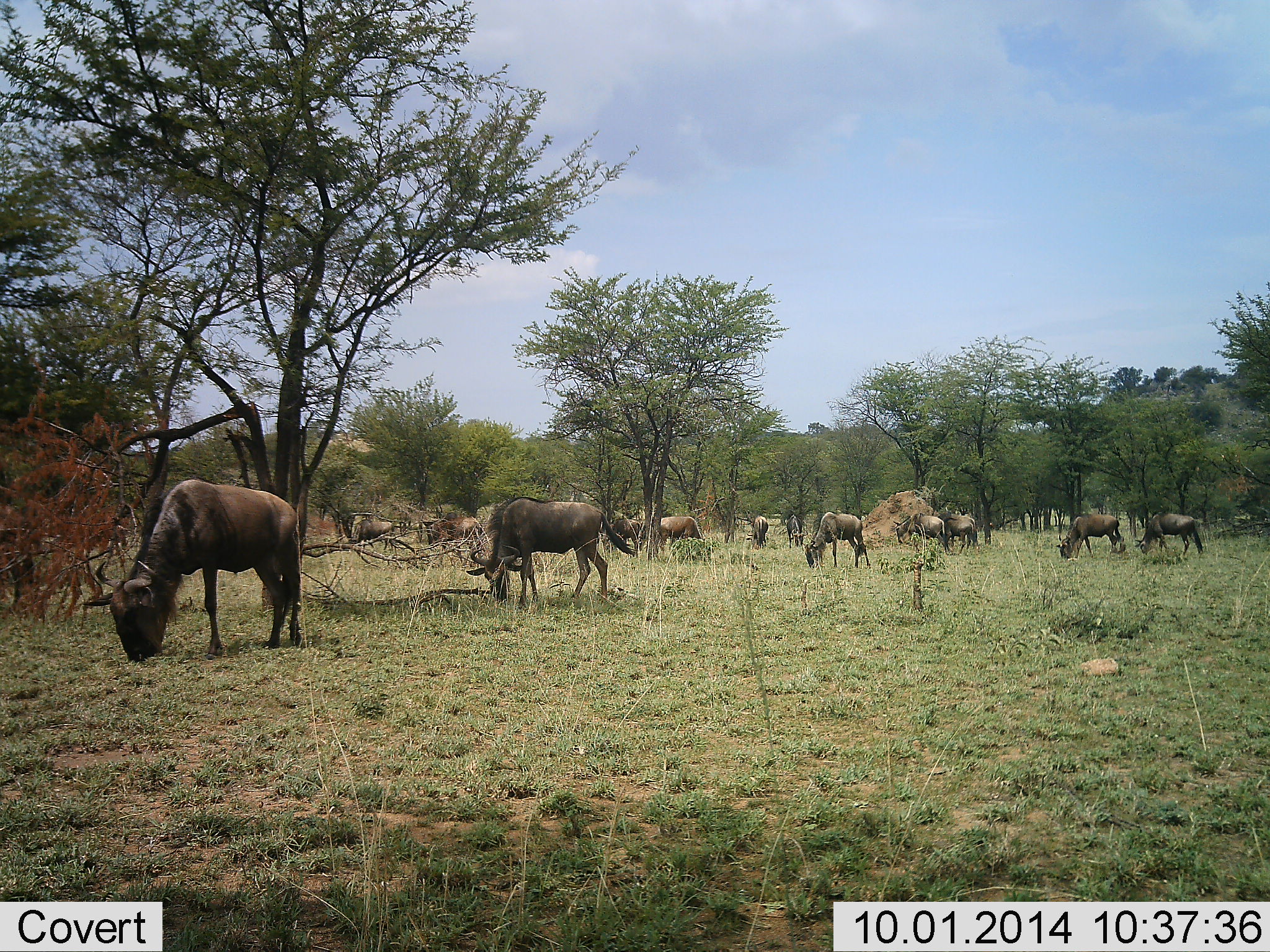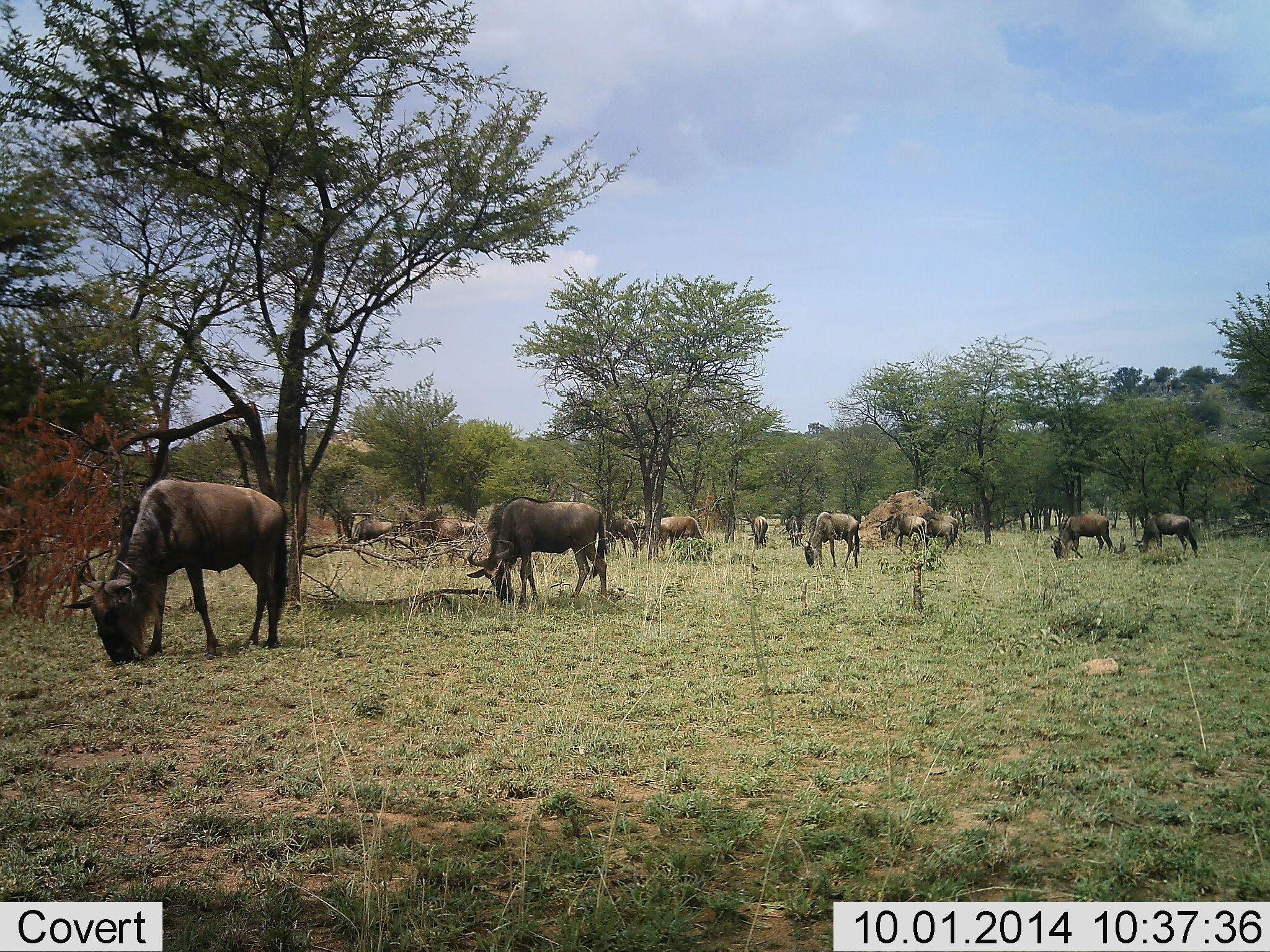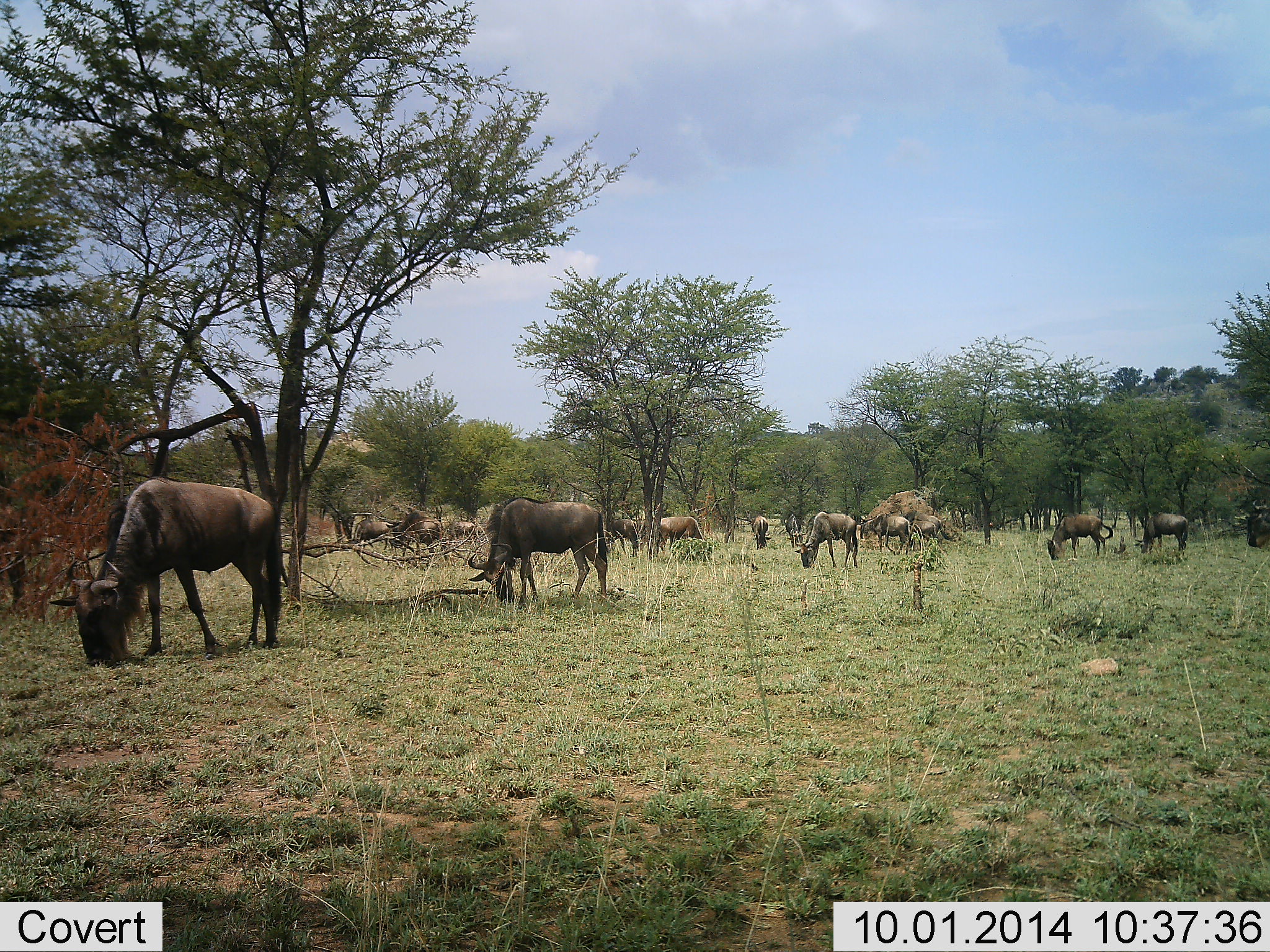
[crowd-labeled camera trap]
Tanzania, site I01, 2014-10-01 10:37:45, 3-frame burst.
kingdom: Animalia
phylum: Chordata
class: Mammalia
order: Artiodactyla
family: Bovidae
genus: Connochaetes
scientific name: Connochaetes taurinus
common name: blue wildebeest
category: wildebeest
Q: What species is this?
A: Wildebeest (blue wildebeest) (Connochaetes taurinus).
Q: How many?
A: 11-50.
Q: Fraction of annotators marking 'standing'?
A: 10%.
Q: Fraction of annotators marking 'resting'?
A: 0%.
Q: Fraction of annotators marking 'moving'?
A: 30%.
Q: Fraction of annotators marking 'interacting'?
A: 0%.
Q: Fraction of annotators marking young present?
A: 0%.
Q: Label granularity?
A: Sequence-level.